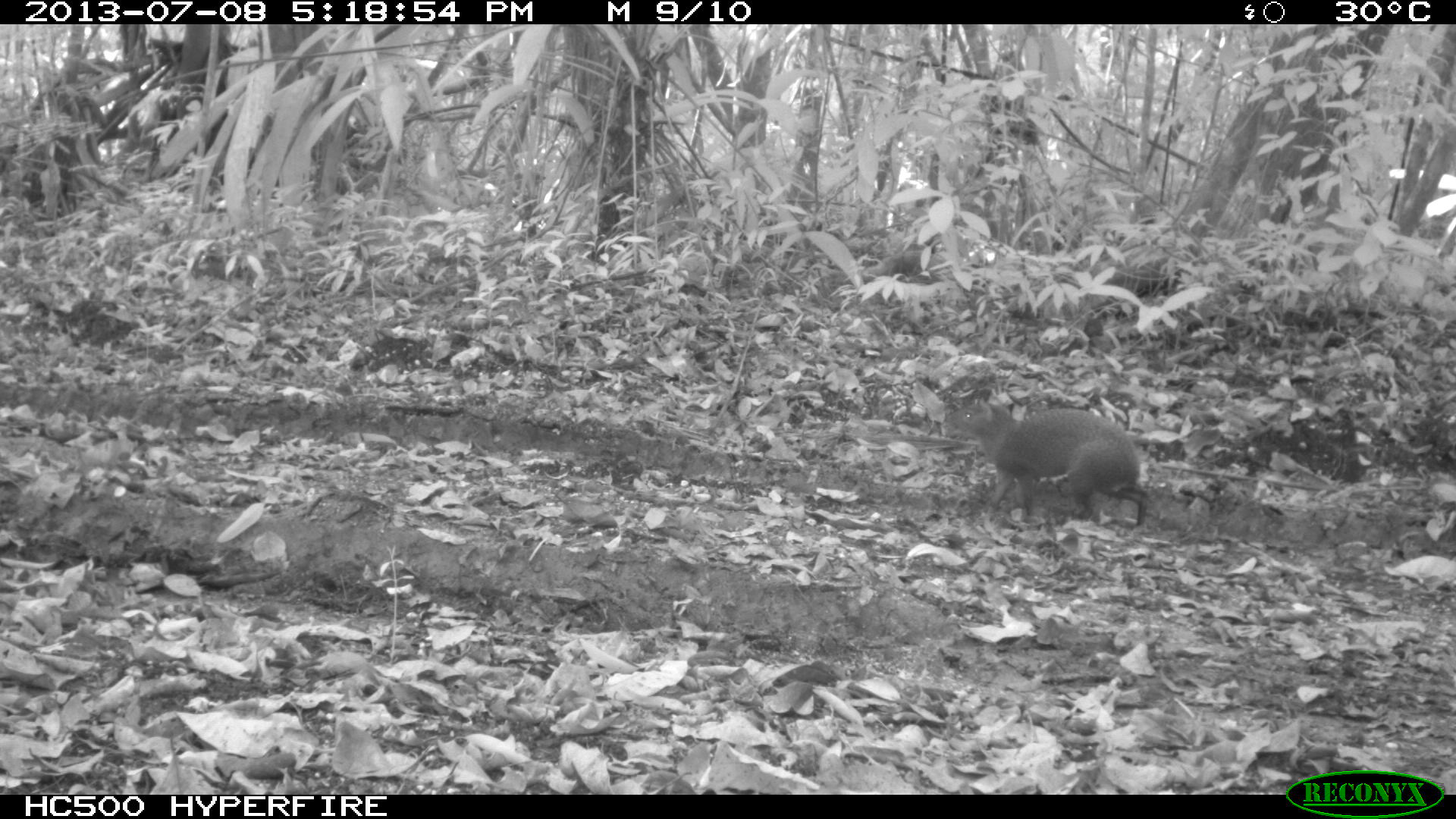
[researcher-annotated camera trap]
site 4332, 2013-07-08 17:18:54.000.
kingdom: Animalia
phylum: Chordata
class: Mammalia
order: Rodentia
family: Dasyproctidae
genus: Dasyprocta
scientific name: Dasyprocta punctata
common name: central american agouti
Dasyprocta punctata (central american agouti), count 1.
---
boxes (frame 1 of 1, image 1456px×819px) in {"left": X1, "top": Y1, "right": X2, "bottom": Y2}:
dasyprocta punctata: {"left": 950, "top": 397, "right": 1151, "bottom": 533}